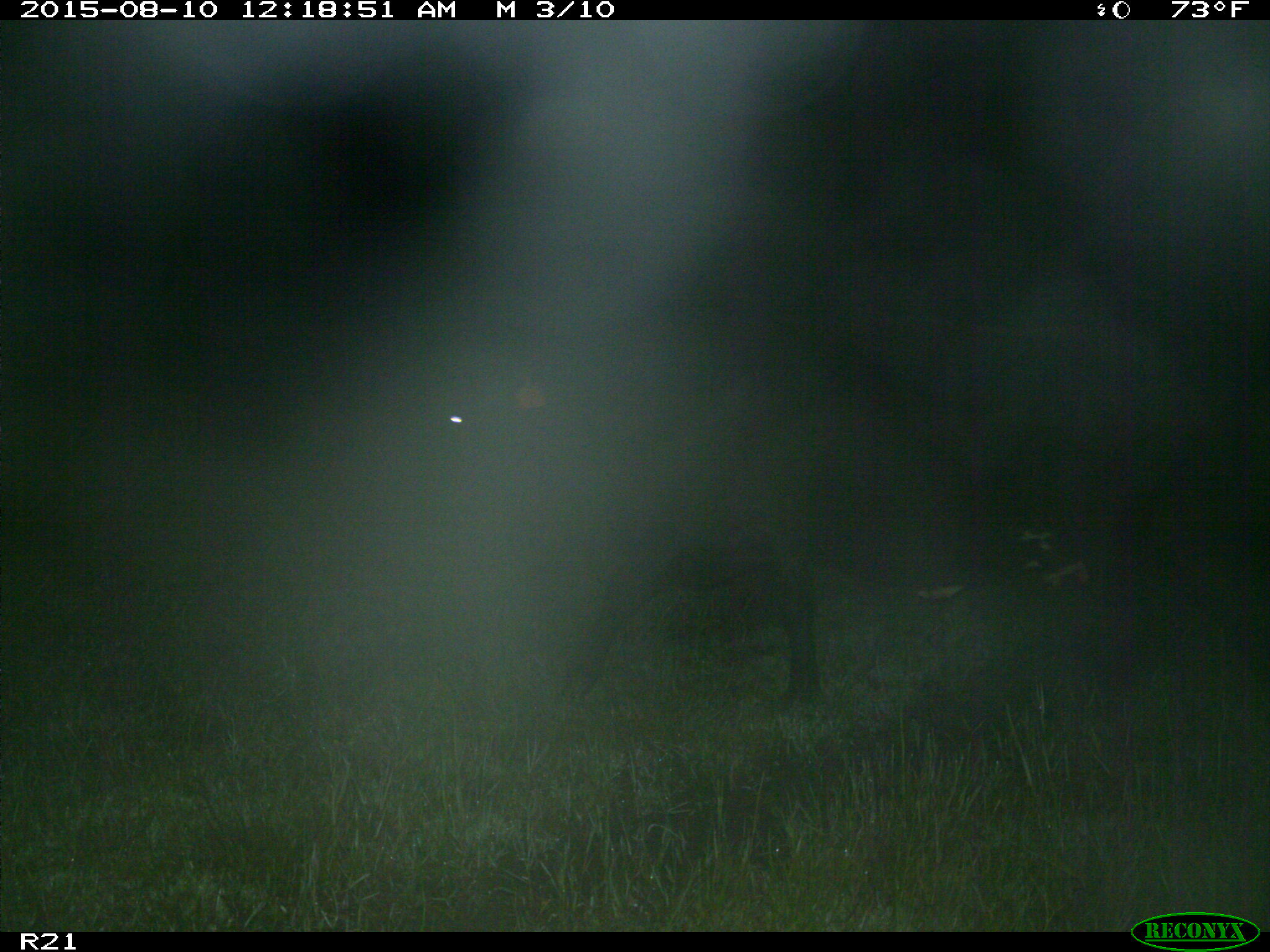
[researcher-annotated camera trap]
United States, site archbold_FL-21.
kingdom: Animalia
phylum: Chordata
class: Mammalia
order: Artiodactyla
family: Bovidae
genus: Bos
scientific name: Bos taurus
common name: domestic cow